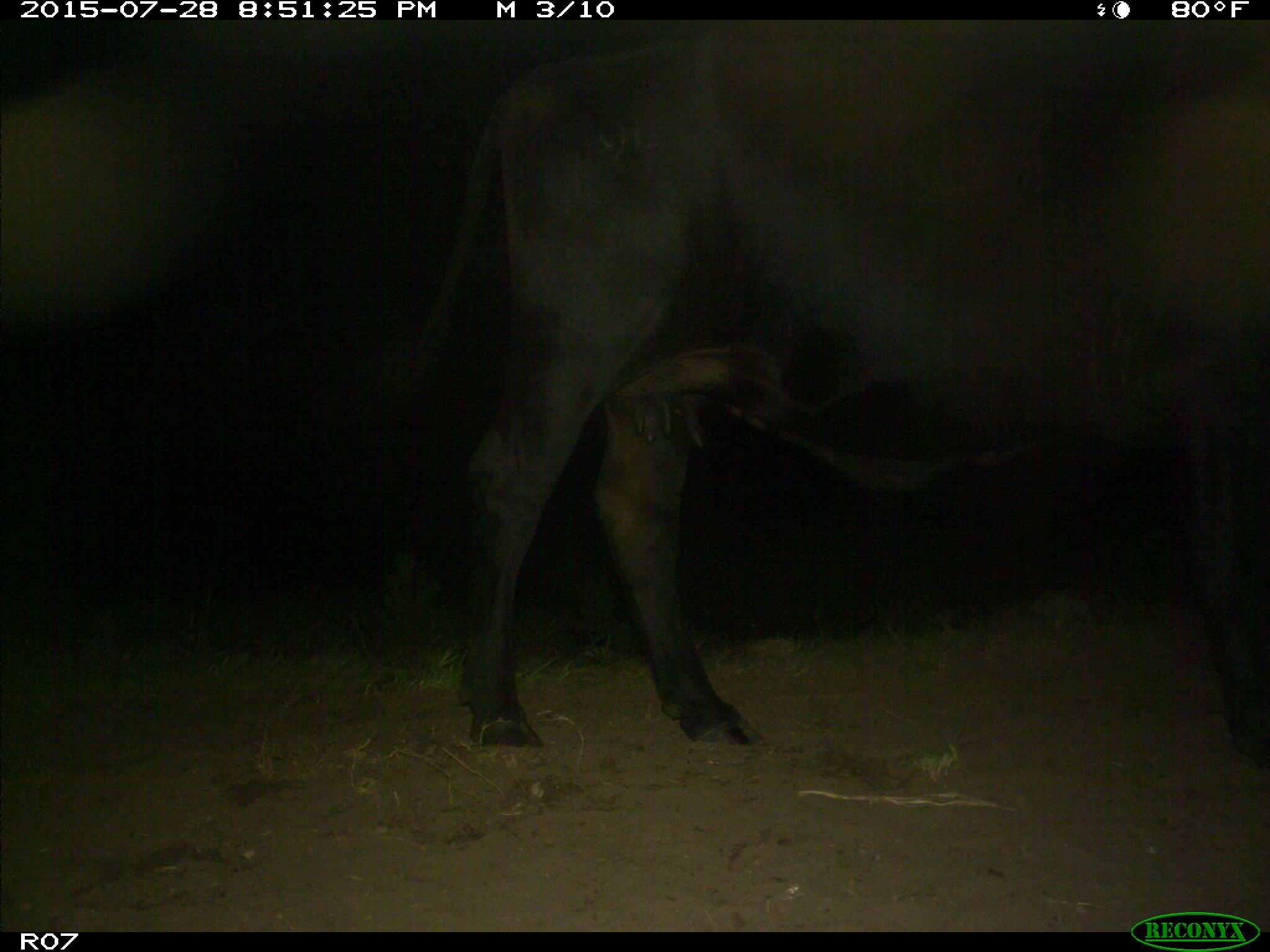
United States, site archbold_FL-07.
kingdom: Animalia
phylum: Chordata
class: Mammalia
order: Artiodactyla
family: Bovidae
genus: Bos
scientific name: Bos taurus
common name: domestic cow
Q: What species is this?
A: Bos taurus (domestic cow).